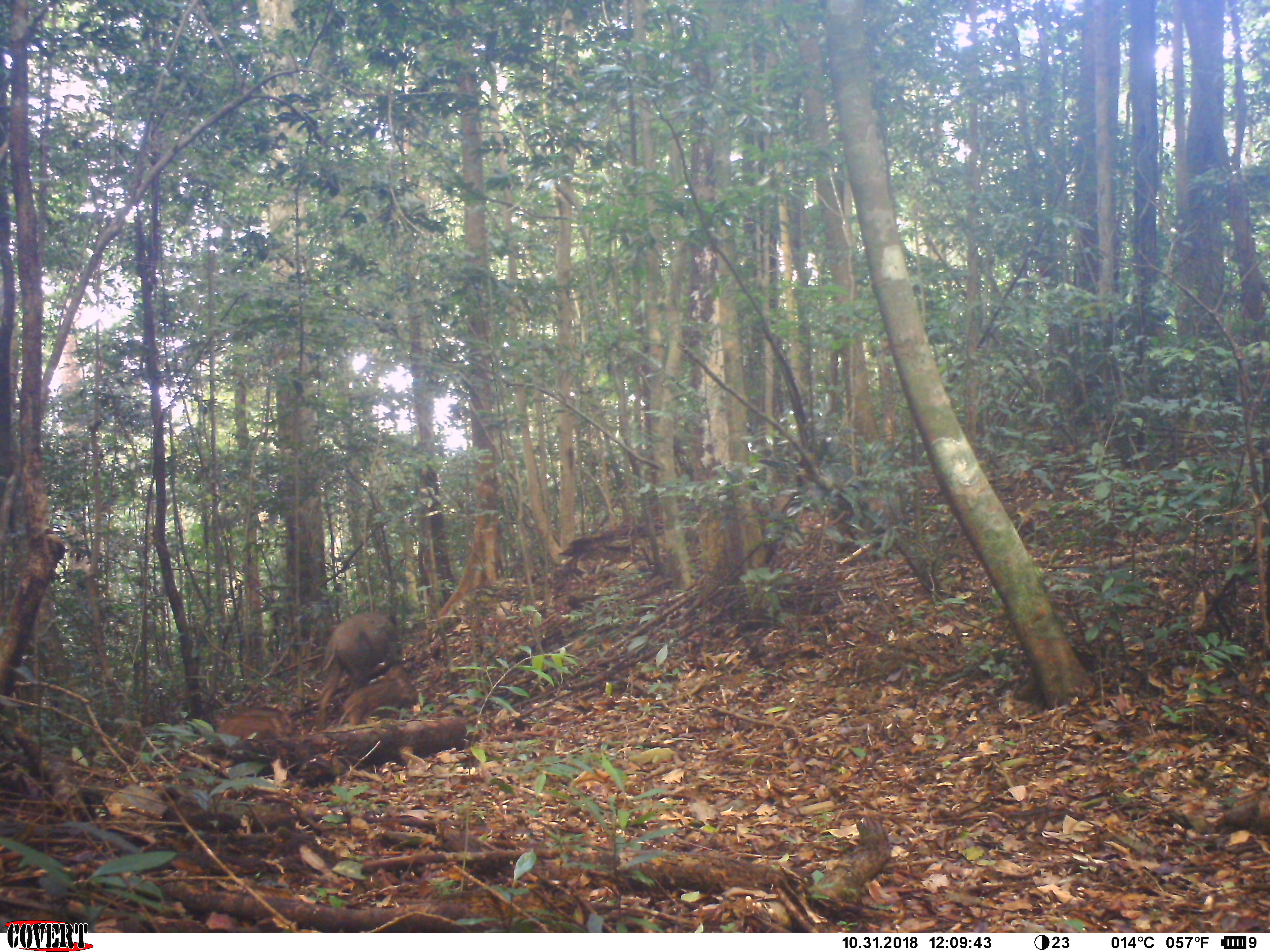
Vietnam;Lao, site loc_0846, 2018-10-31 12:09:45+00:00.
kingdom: Animalia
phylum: Chordata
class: Mammalia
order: Artiodactyla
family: Suidae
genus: Sus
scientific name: Sus scrofa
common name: eurasian wild pig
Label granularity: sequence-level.